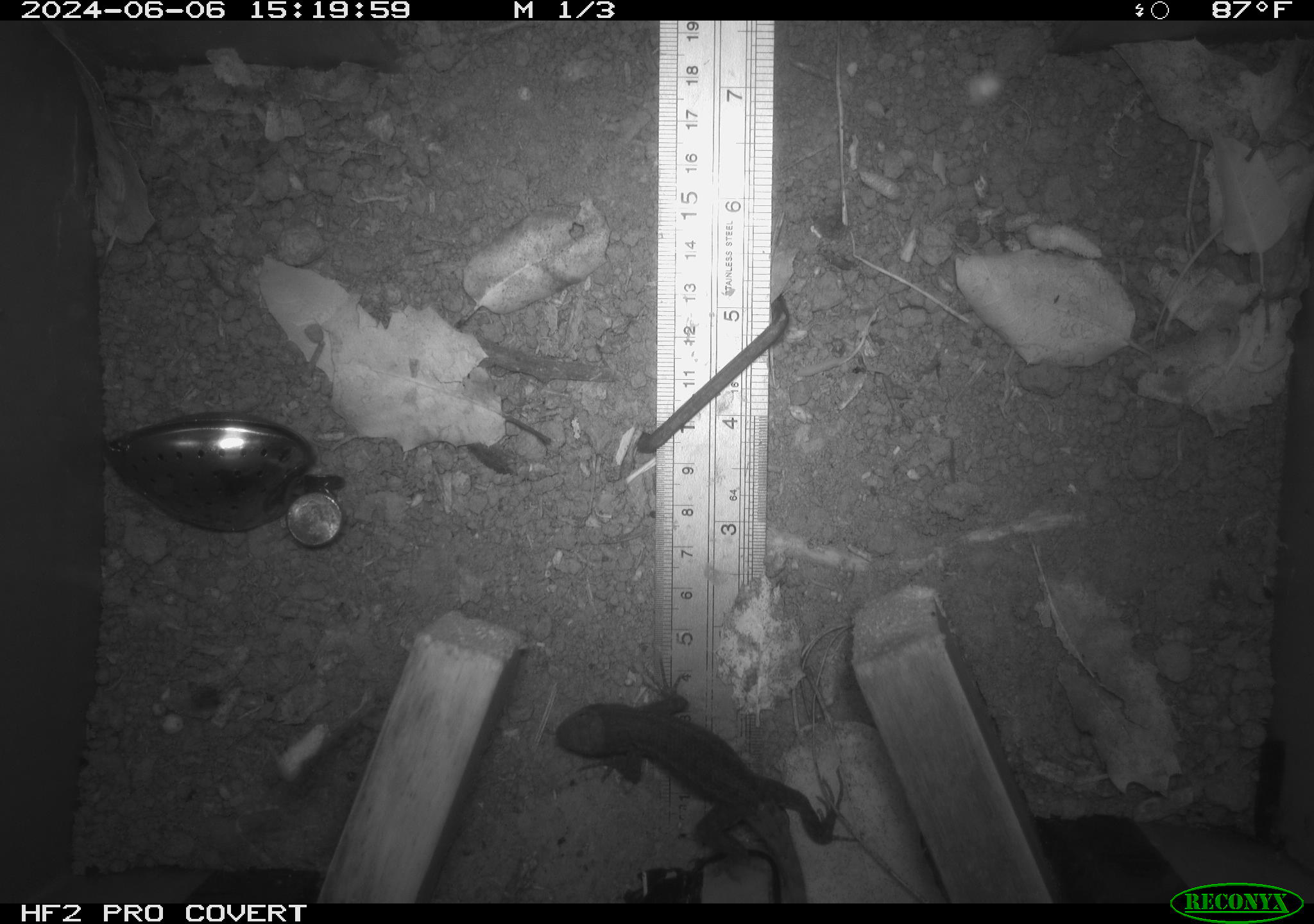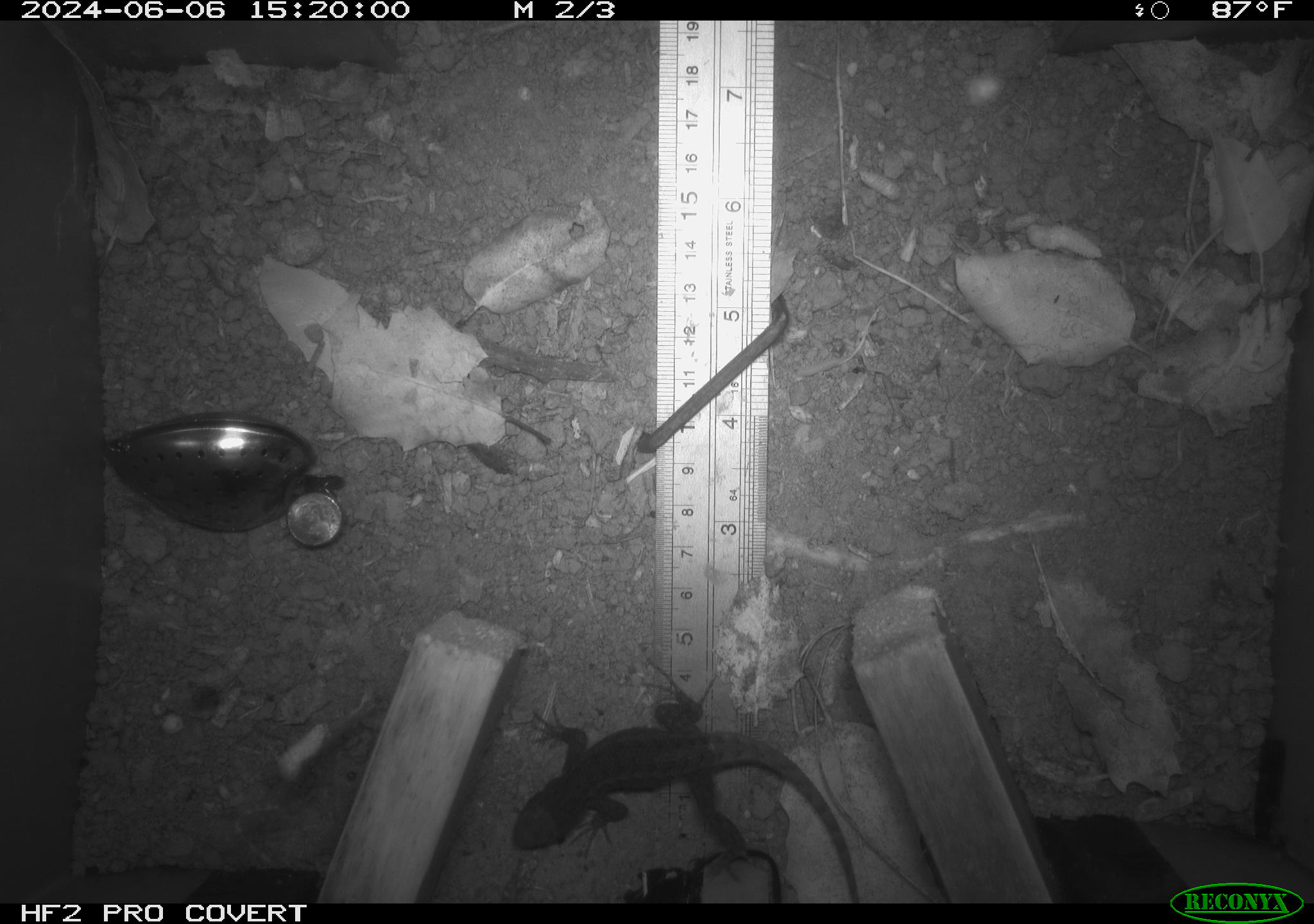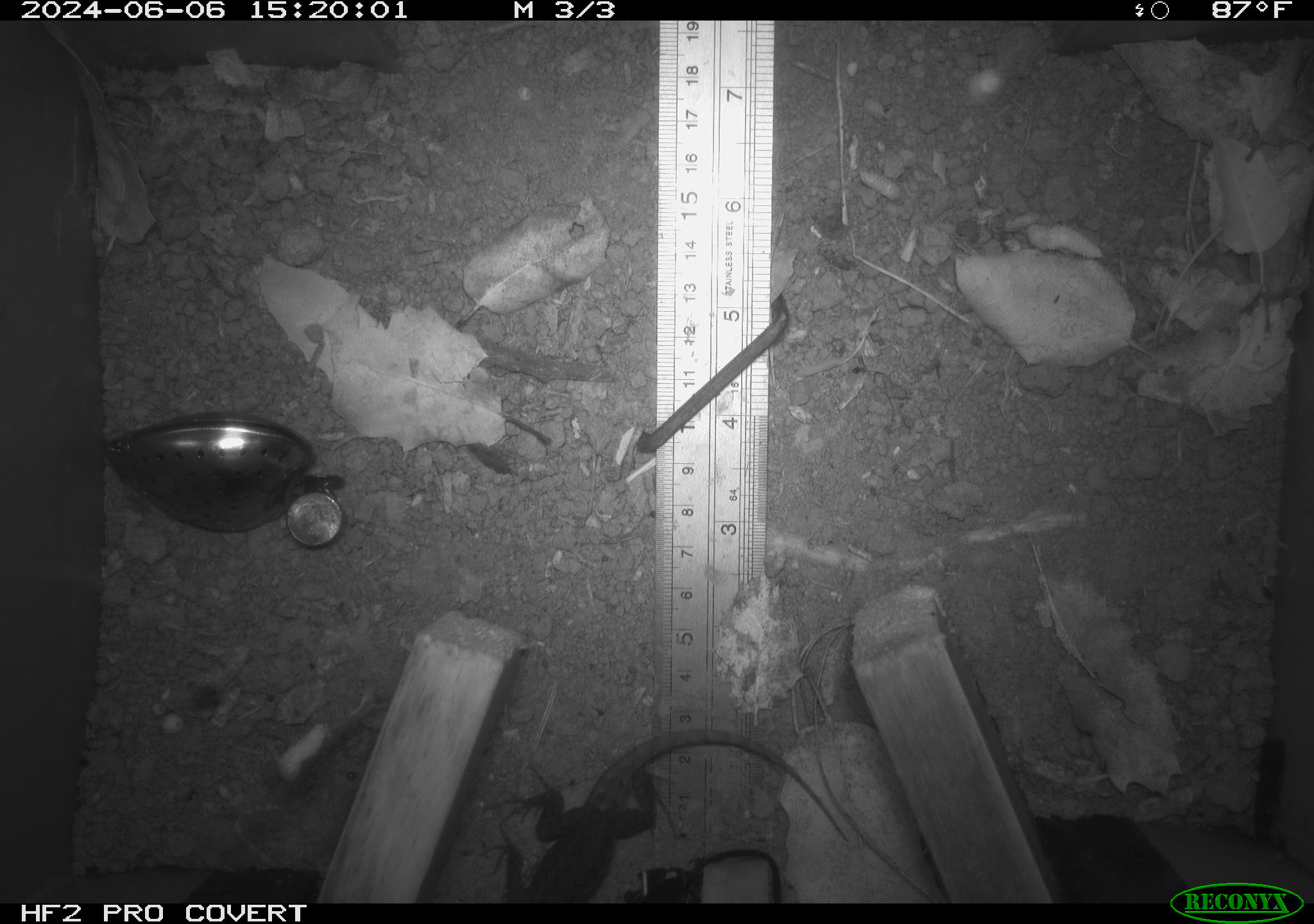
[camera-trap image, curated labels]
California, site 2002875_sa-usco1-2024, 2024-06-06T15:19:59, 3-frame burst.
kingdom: Animalia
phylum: Chordata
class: Reptilia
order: Squamata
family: Phrynosomatidae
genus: Sceloporus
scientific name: Sceloporus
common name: spiny lizards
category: sceloporus species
Sceloporus species (spiny lizards) (Sceloporus).